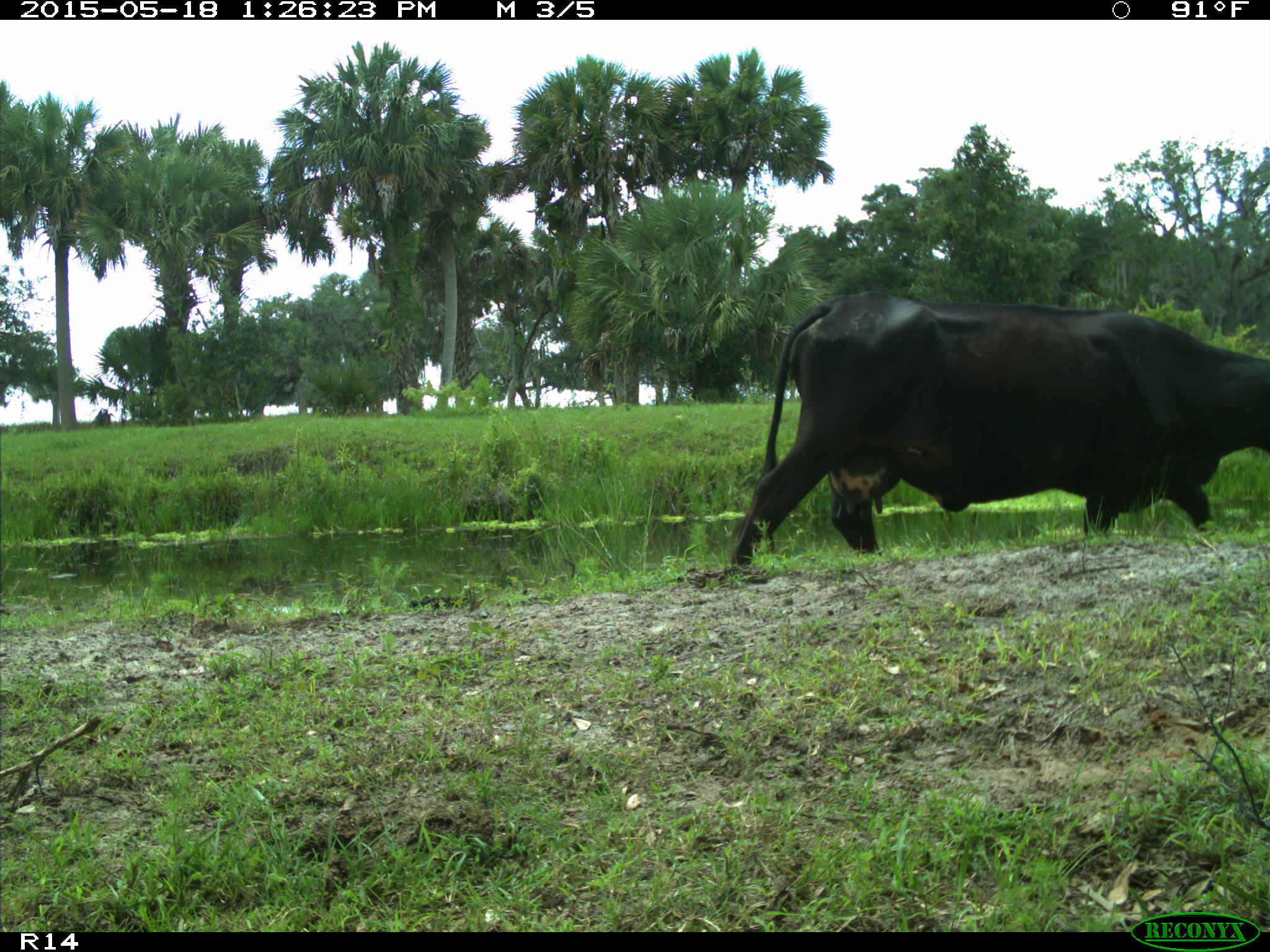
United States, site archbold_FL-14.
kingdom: Animalia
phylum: Chordata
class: Mammalia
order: Artiodactyla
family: Bovidae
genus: Bos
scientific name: Bos taurus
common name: domestic cow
Bos taurus (domestic cow).